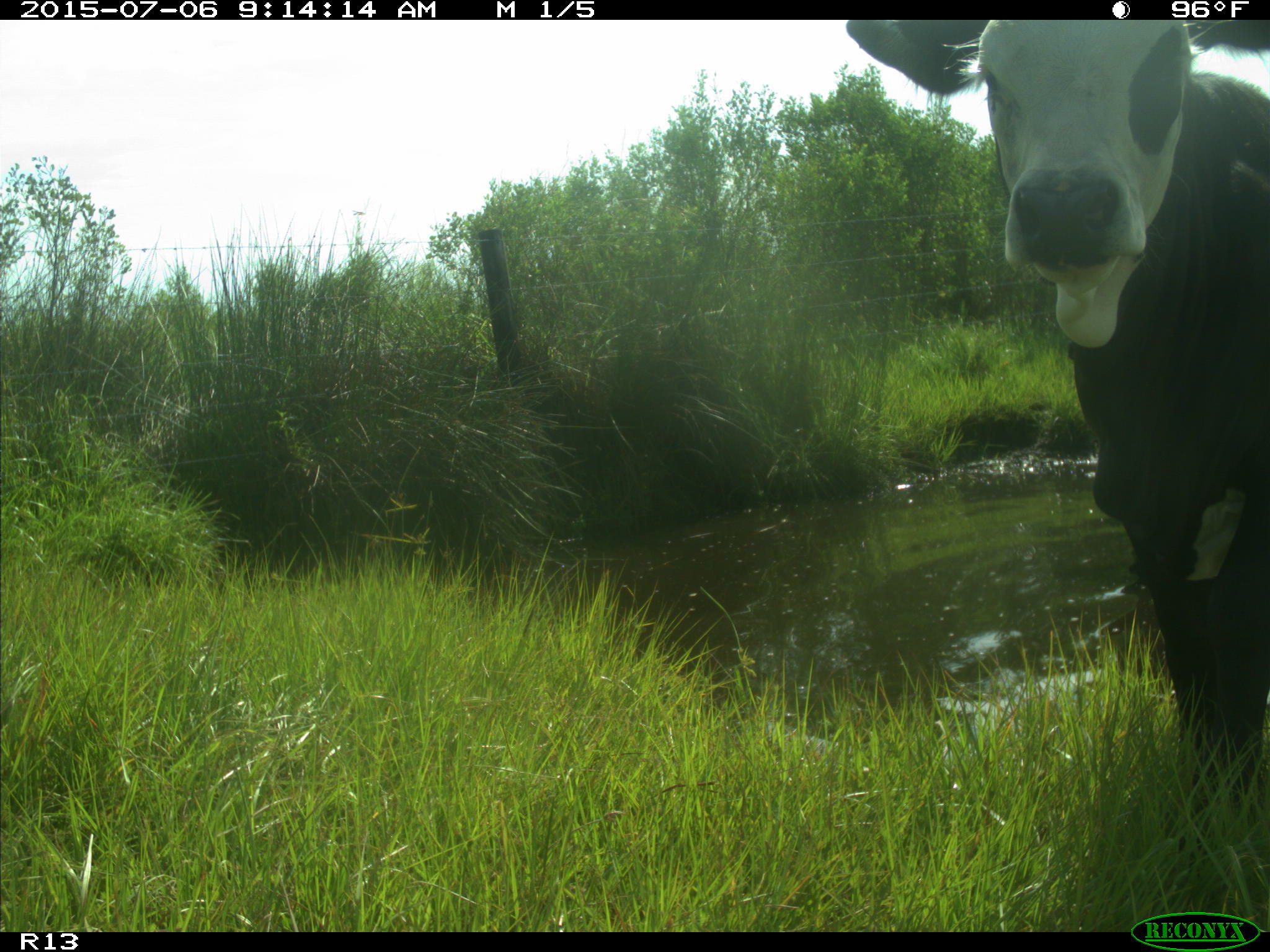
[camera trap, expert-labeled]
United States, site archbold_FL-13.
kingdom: Animalia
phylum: Chordata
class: Mammalia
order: Artiodactyla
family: Bovidae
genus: Bos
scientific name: Bos taurus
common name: domestic cow